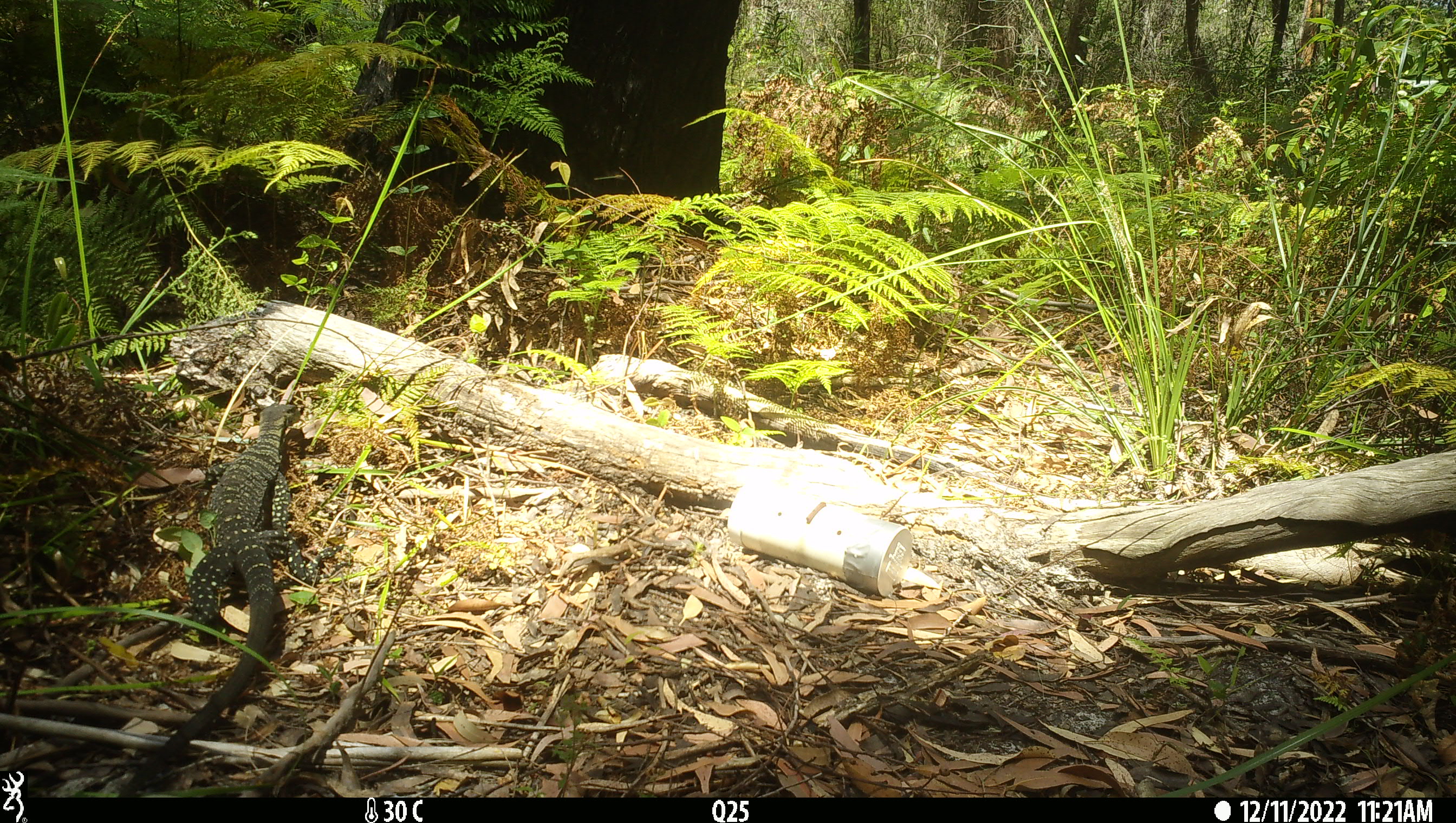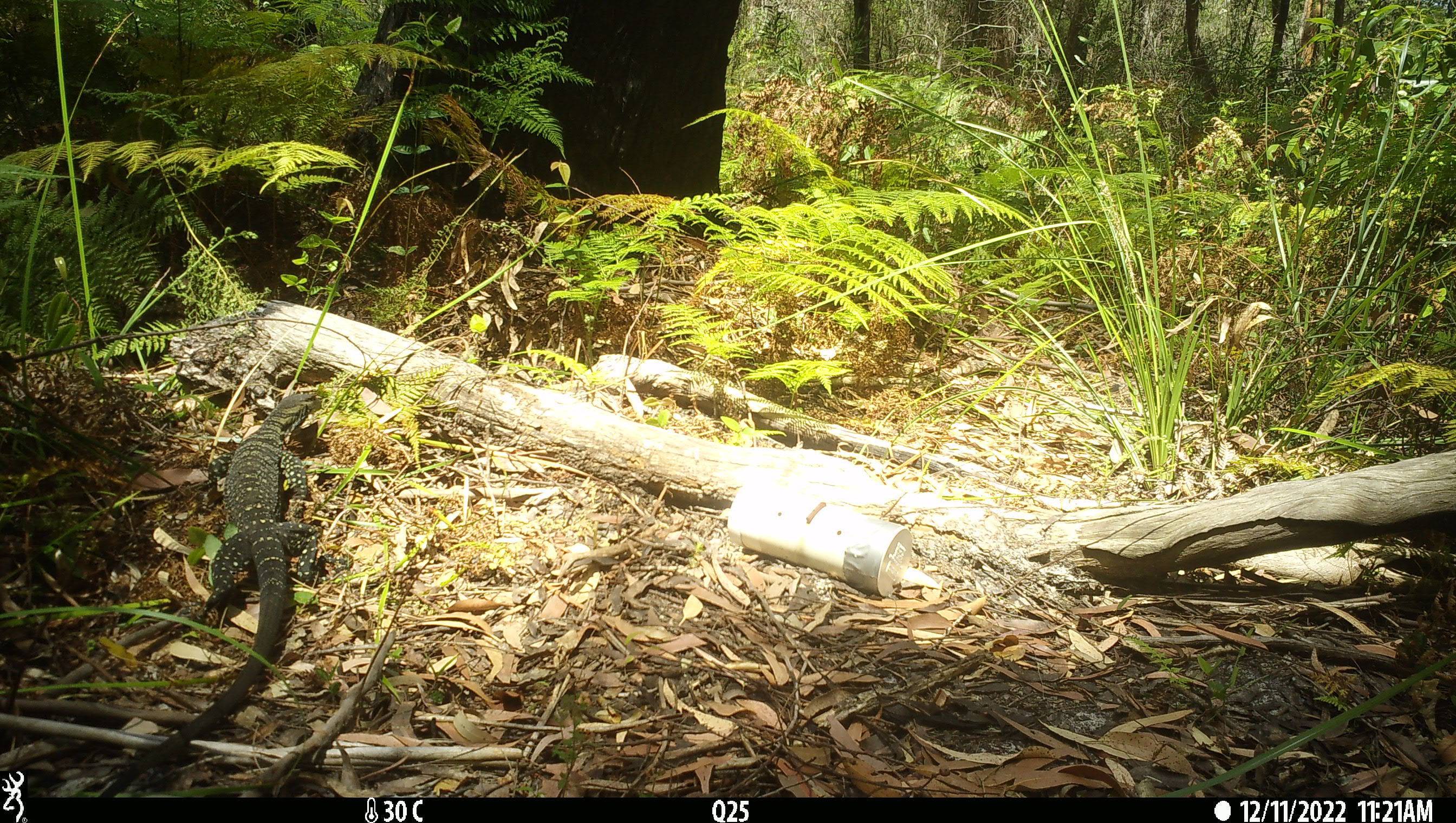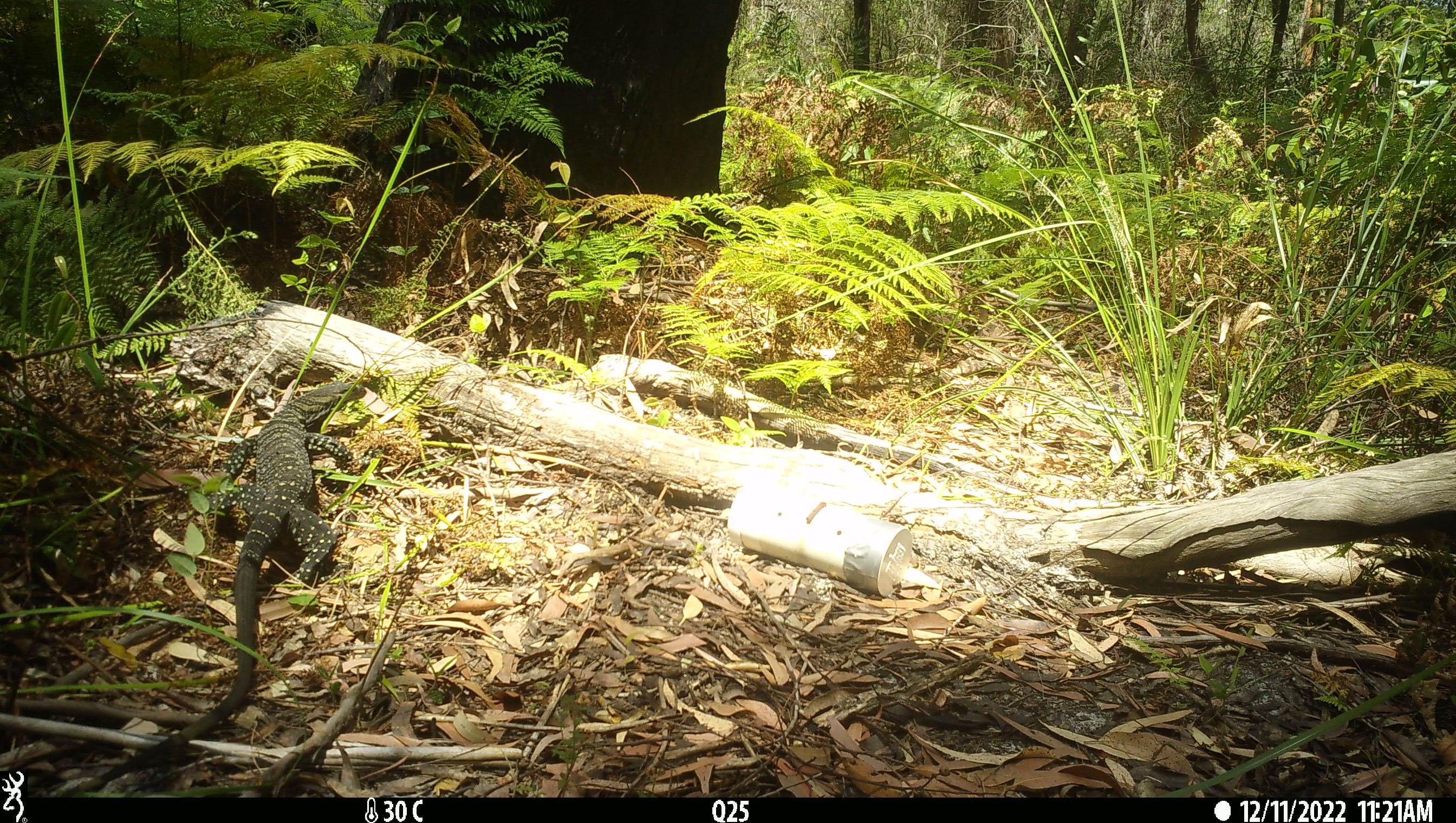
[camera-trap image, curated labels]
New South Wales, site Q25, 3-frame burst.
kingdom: Animalia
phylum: Chordata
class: Reptilia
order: Squamata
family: Varanidae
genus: Varanus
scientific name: Varanus varius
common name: lace monitor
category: goanna